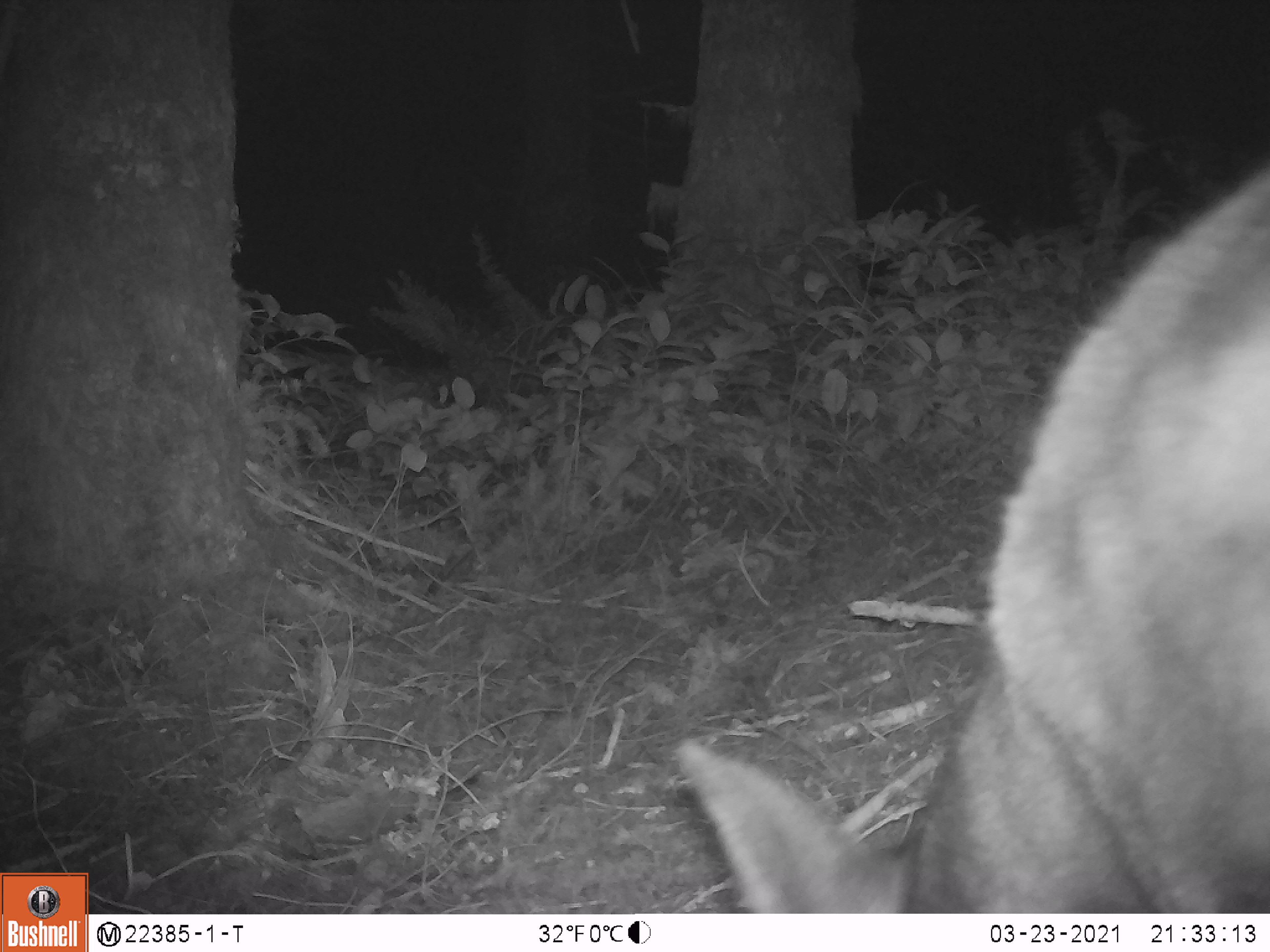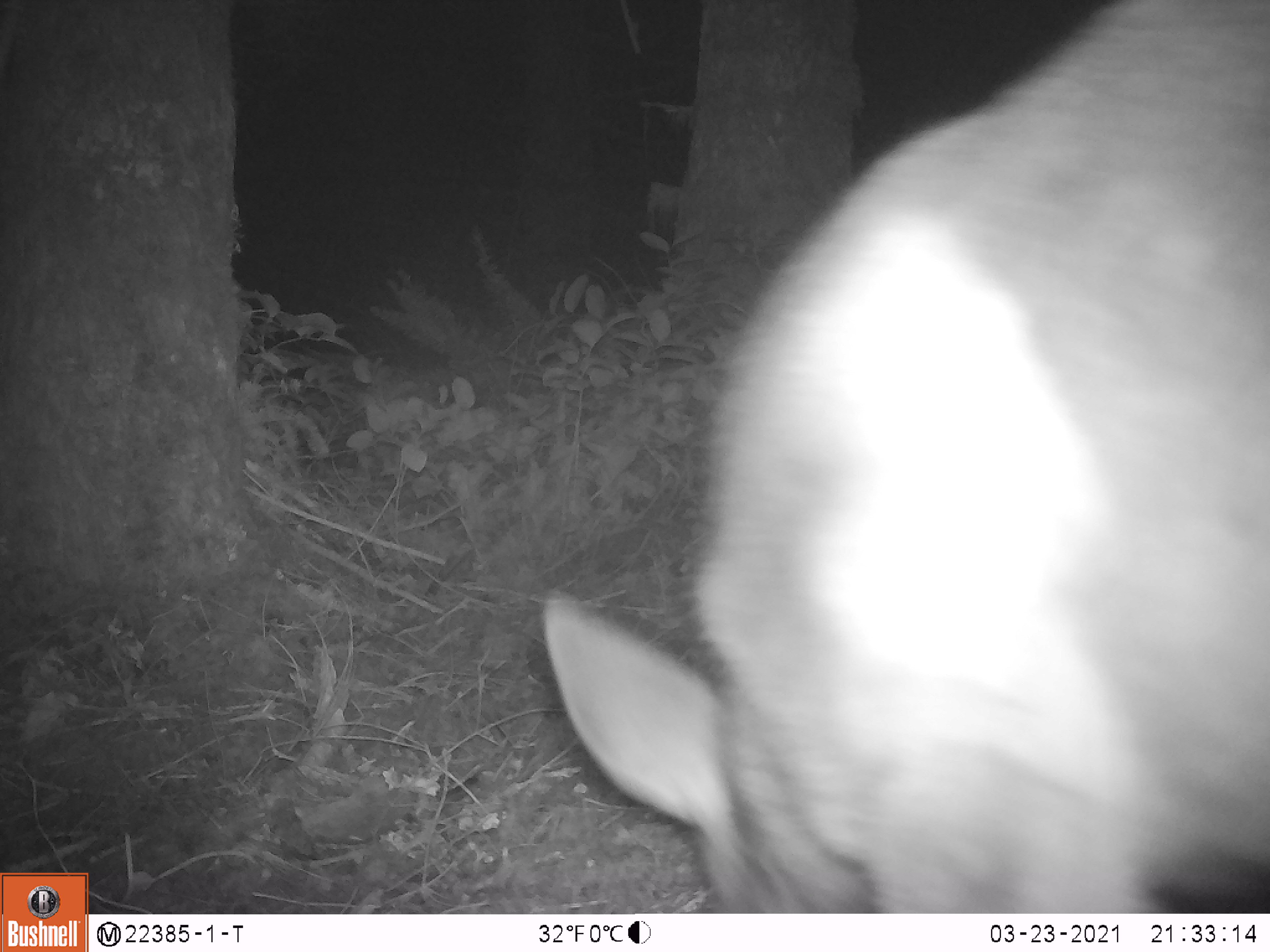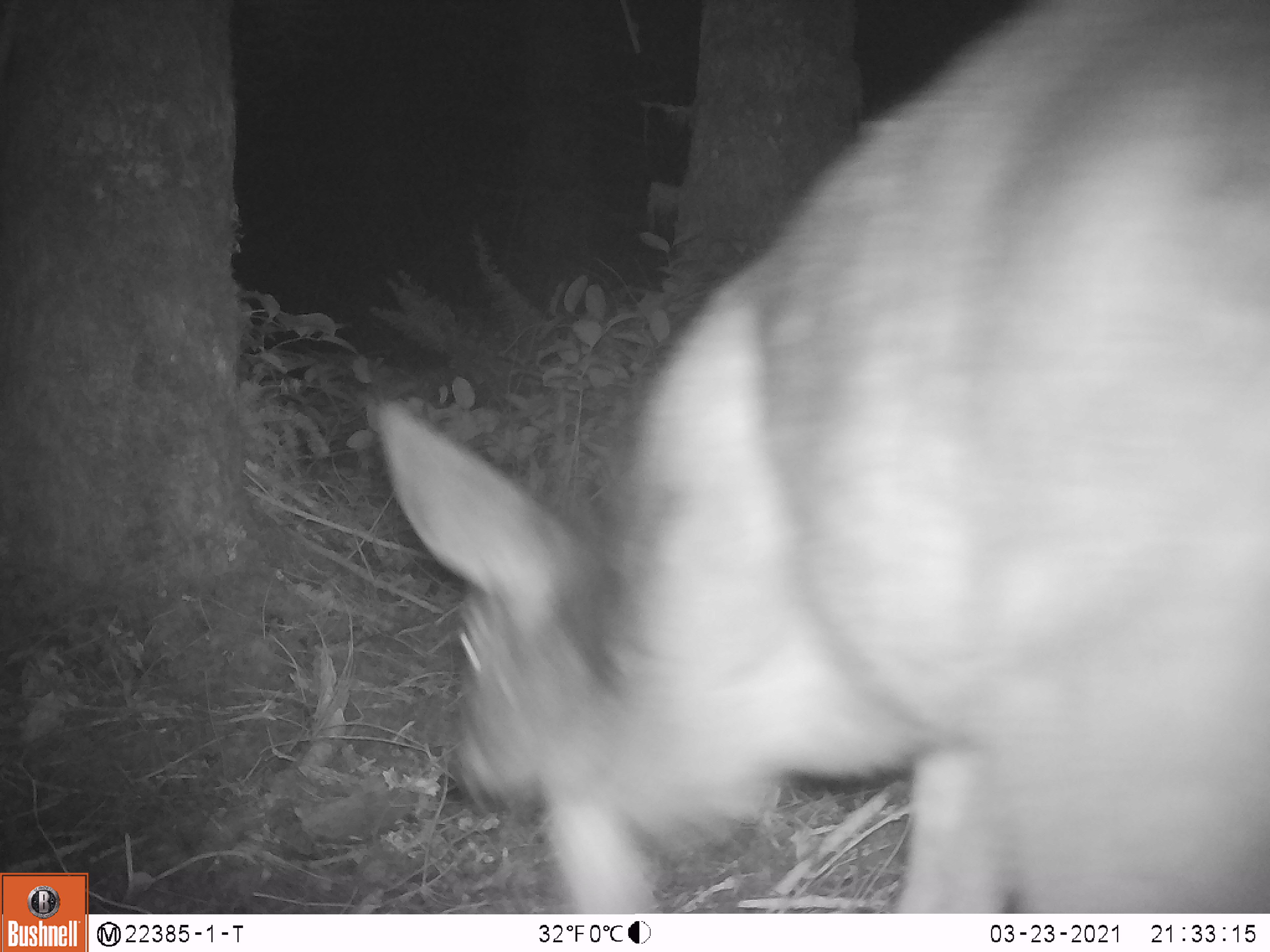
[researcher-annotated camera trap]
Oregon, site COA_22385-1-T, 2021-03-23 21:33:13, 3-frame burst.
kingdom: Animalia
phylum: Chordata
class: Mammalia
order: Artiodactyla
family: Cervidae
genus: Odocoileus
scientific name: Odocoileus hemionus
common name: black-tailed deer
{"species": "black-tailed deer (Odocoileus hemionus)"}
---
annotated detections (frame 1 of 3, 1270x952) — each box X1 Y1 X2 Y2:
black-tailed deer: 659 155 1268 910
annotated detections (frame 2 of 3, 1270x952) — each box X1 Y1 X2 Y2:
black-tailed deer: 527 0 1268 911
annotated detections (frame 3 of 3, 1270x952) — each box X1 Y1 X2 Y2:
black-tailed deer: 363 0 1269 908